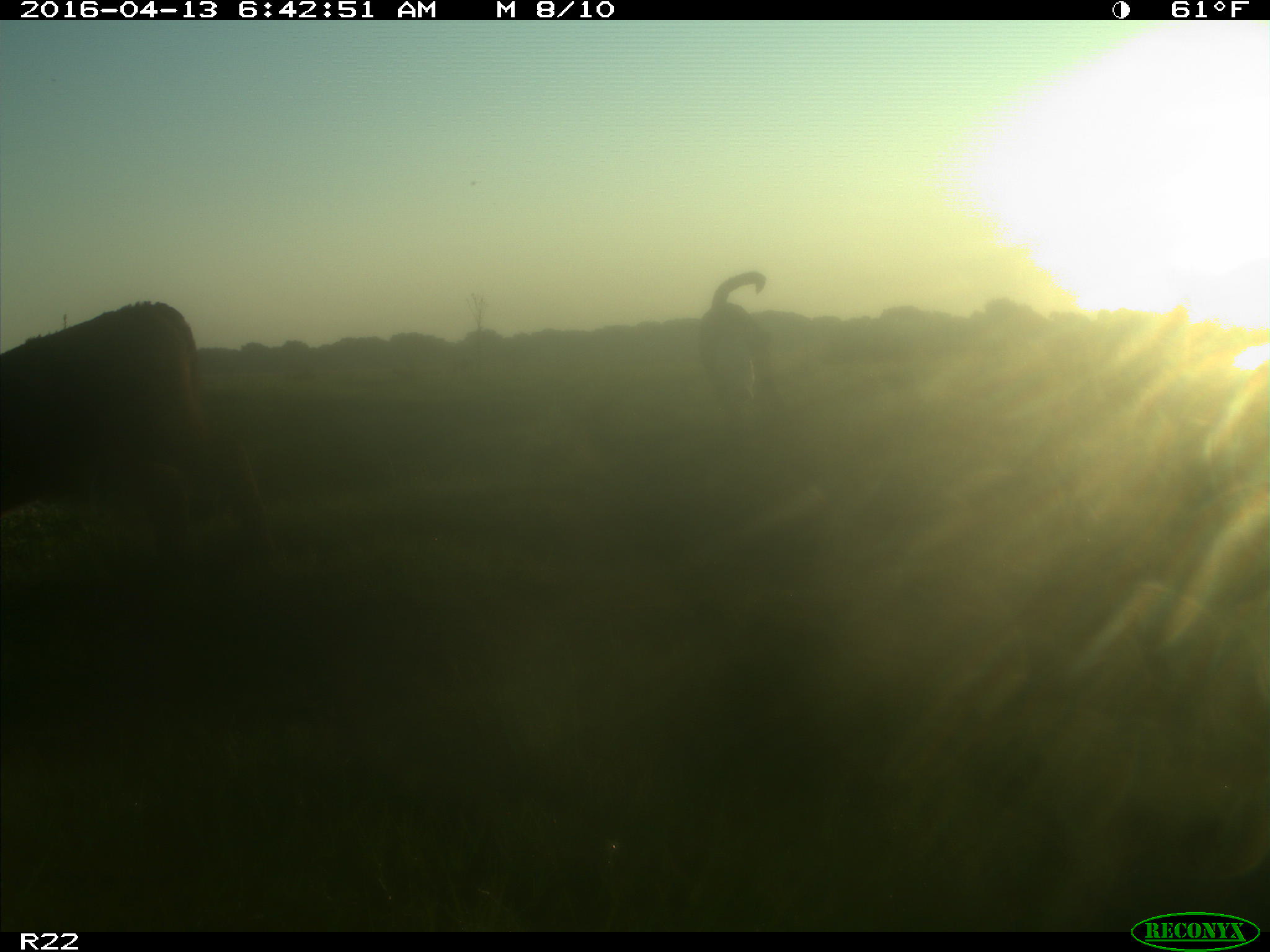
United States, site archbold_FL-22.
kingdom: Animalia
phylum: Chordata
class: Mammalia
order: Artiodactyla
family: Bovidae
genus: Bos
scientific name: Bos taurus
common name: domestic cow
Bos taurus (domestic cow).